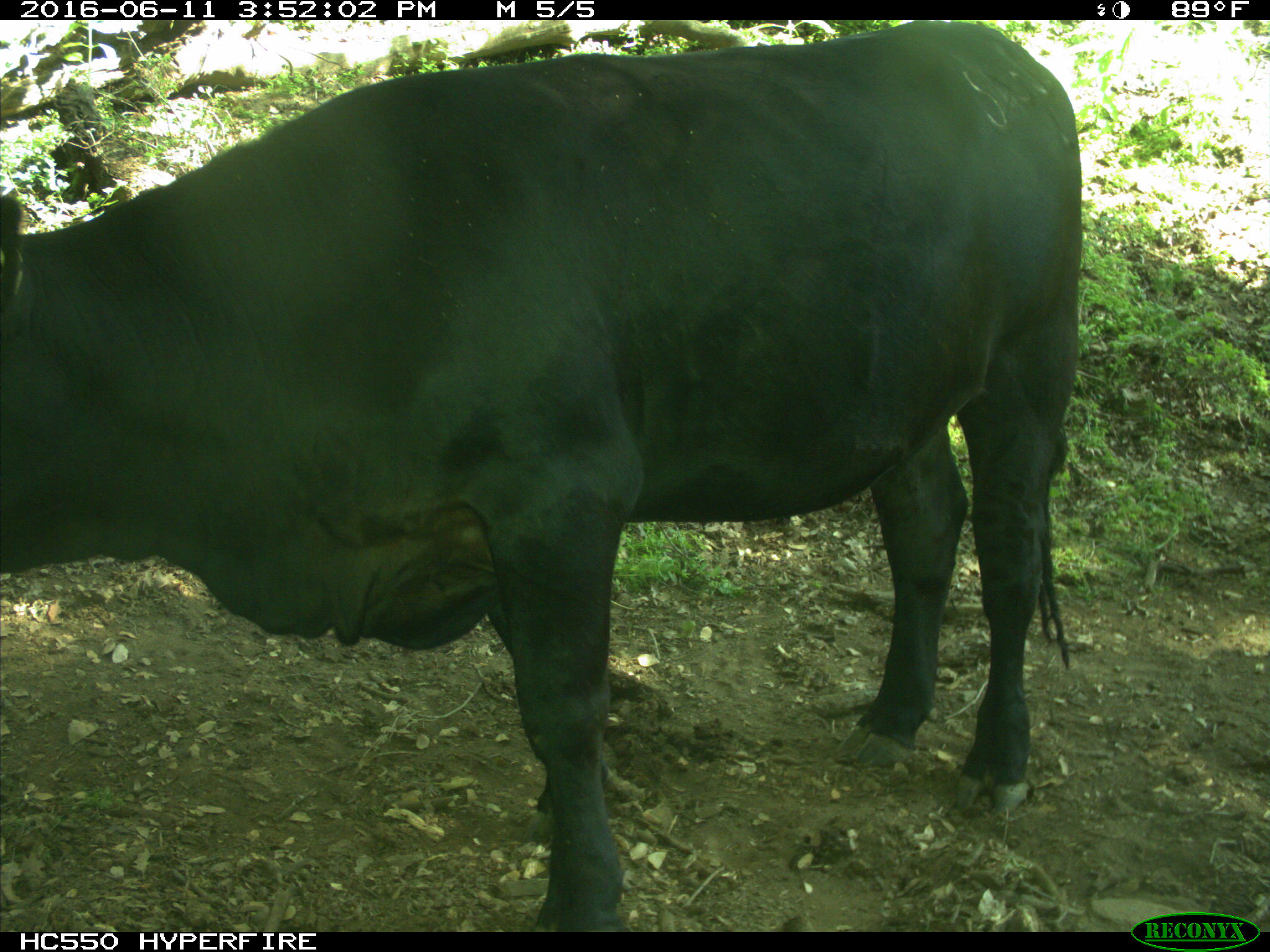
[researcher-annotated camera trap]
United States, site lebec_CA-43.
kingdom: Animalia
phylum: Chordata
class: Mammalia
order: Artiodactyla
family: Bovidae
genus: Bos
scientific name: Bos taurus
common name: domestic cow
Bos taurus (domestic cow).